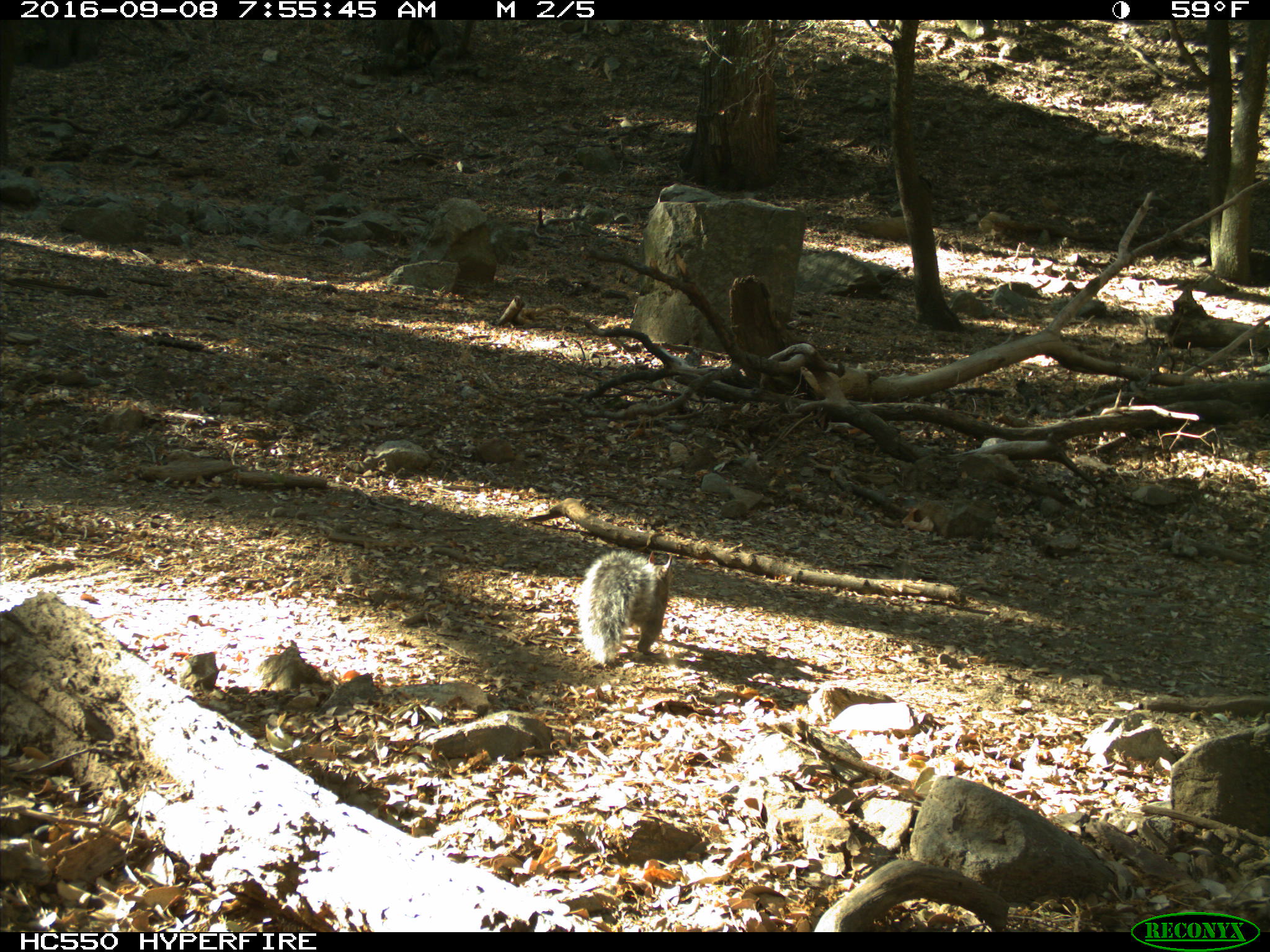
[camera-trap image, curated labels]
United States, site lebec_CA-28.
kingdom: Animalia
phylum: Chordata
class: Mammalia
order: Rodentia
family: Sciuridae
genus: Sciurus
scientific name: Sciurus carolinensis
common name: eastern gray squirrel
Sciurus carolinensis (eastern gray squirrel).